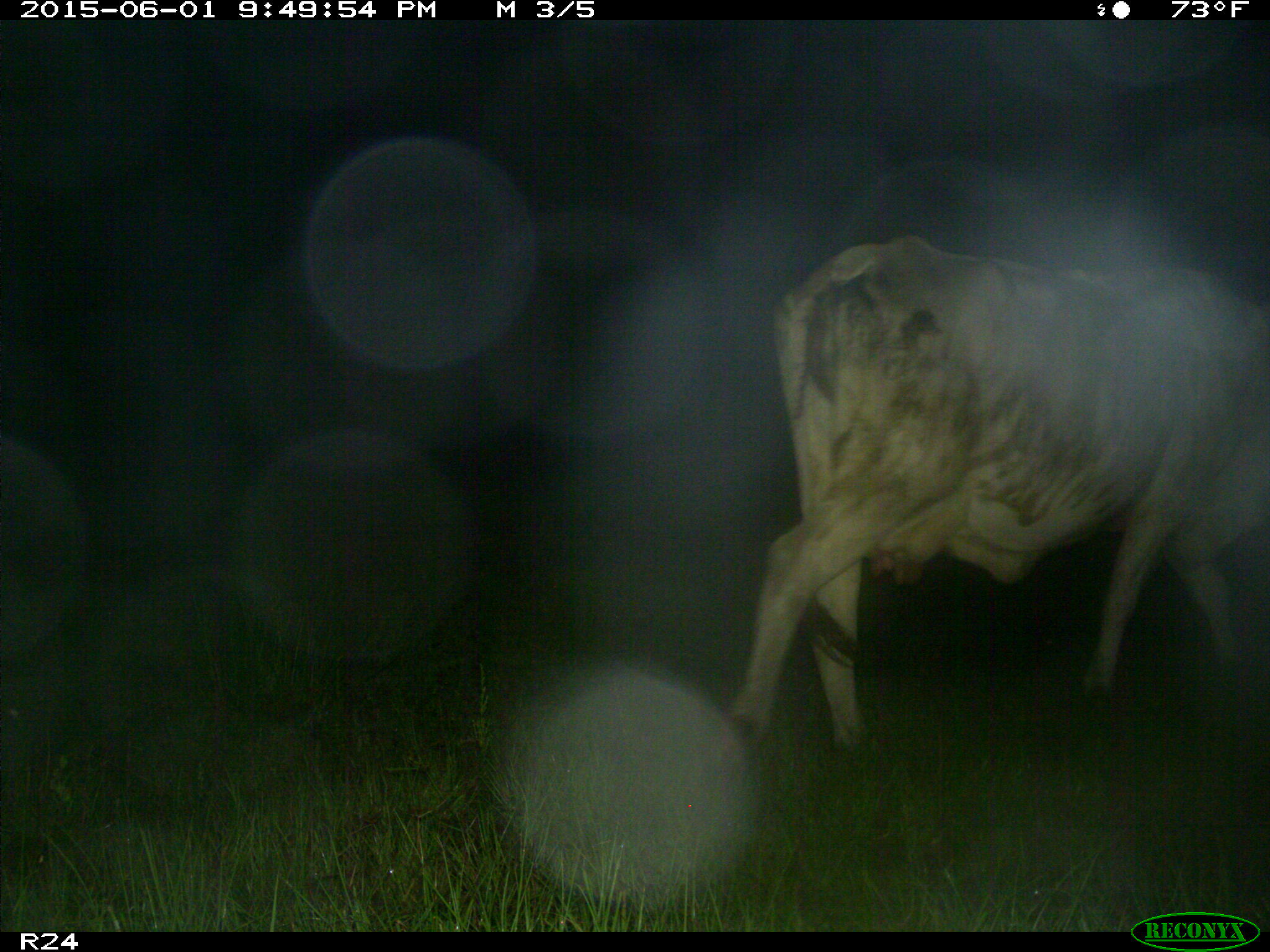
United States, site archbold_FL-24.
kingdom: Animalia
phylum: Chordata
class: Mammalia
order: Artiodactyla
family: Bovidae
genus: Bos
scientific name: Bos taurus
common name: domestic cow